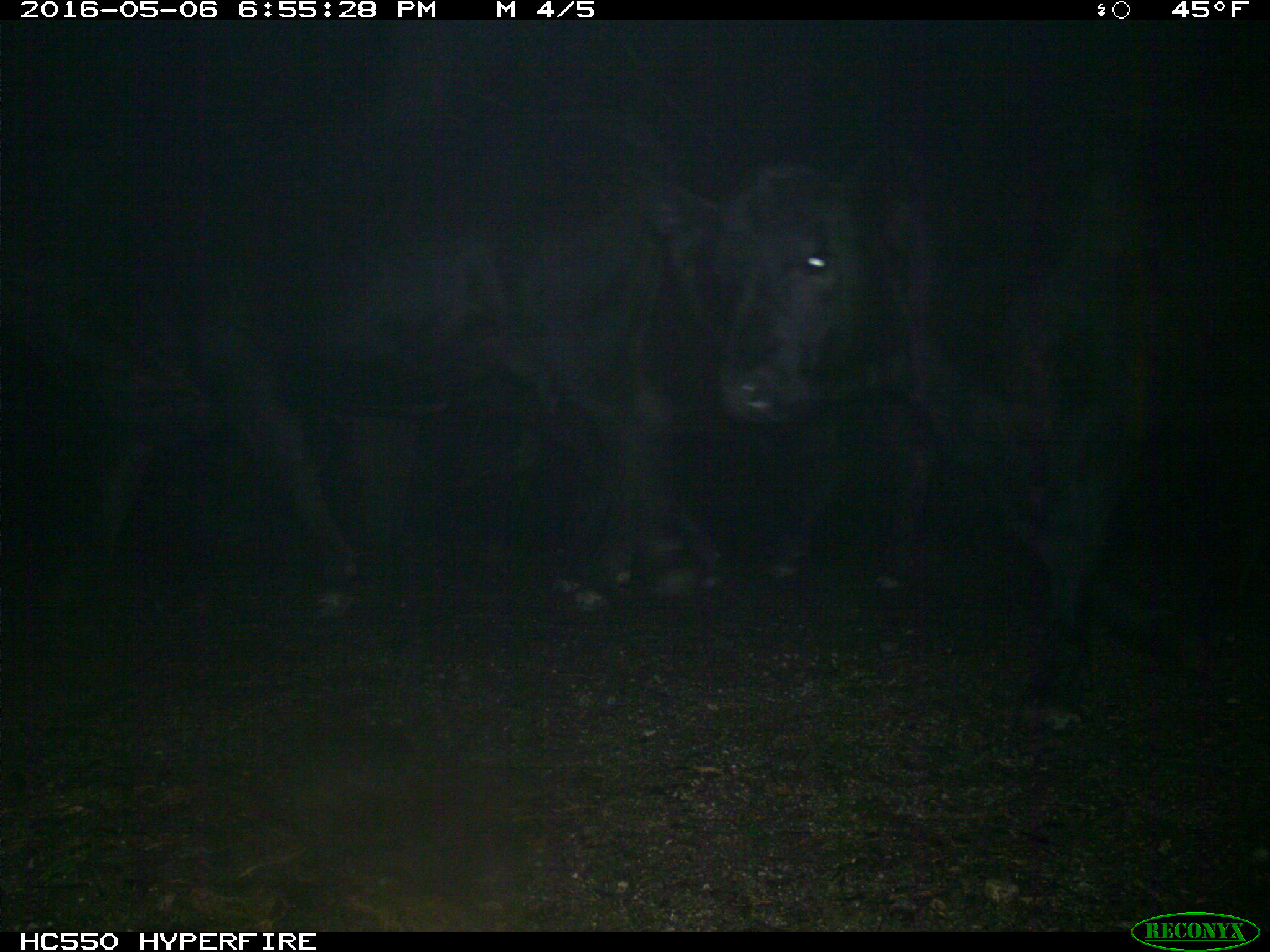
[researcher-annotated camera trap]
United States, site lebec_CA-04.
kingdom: Animalia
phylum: Chordata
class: Mammalia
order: Artiodactyla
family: Bovidae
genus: Bos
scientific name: Bos taurus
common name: domestic cow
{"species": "Bos taurus (domestic cow)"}